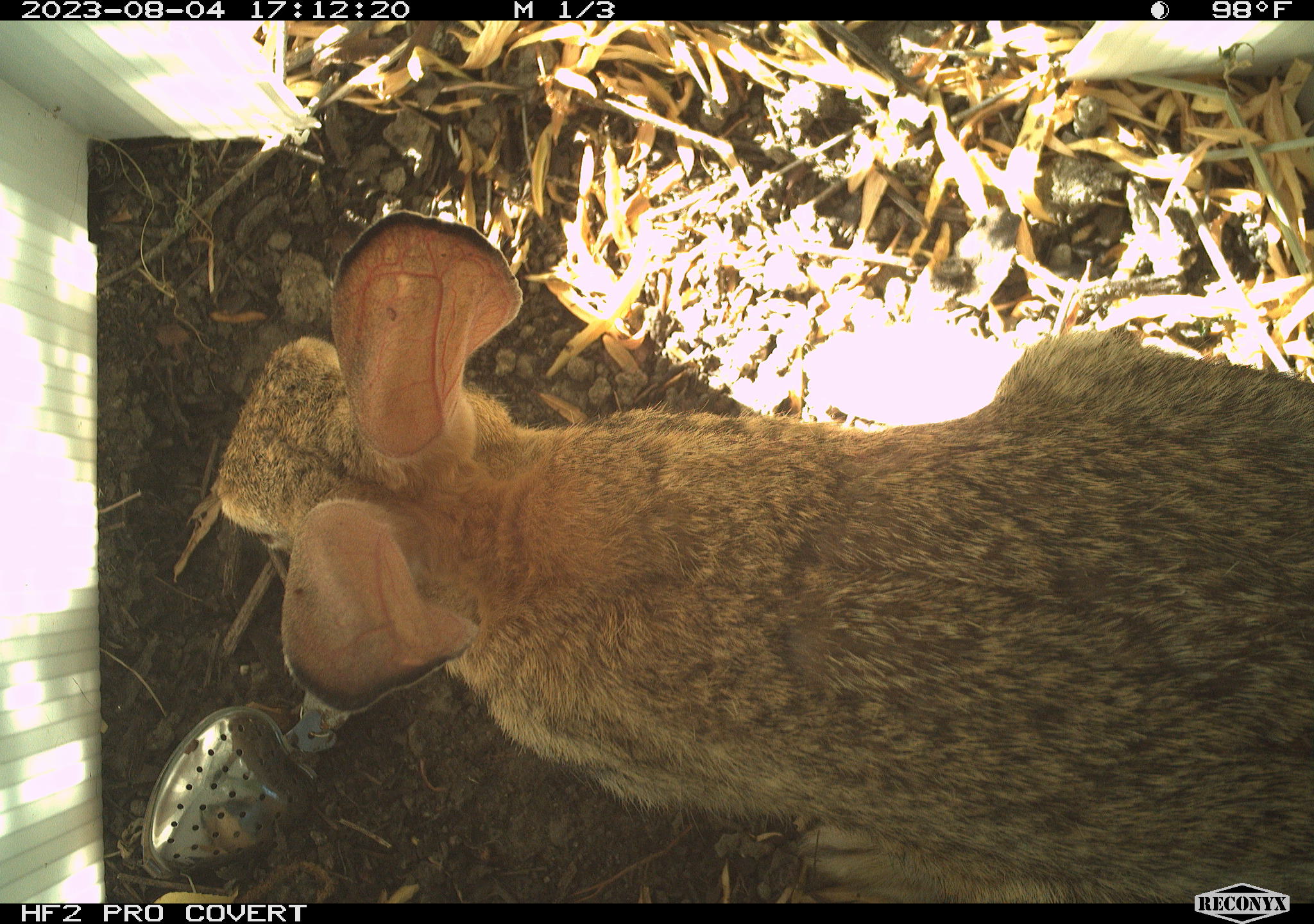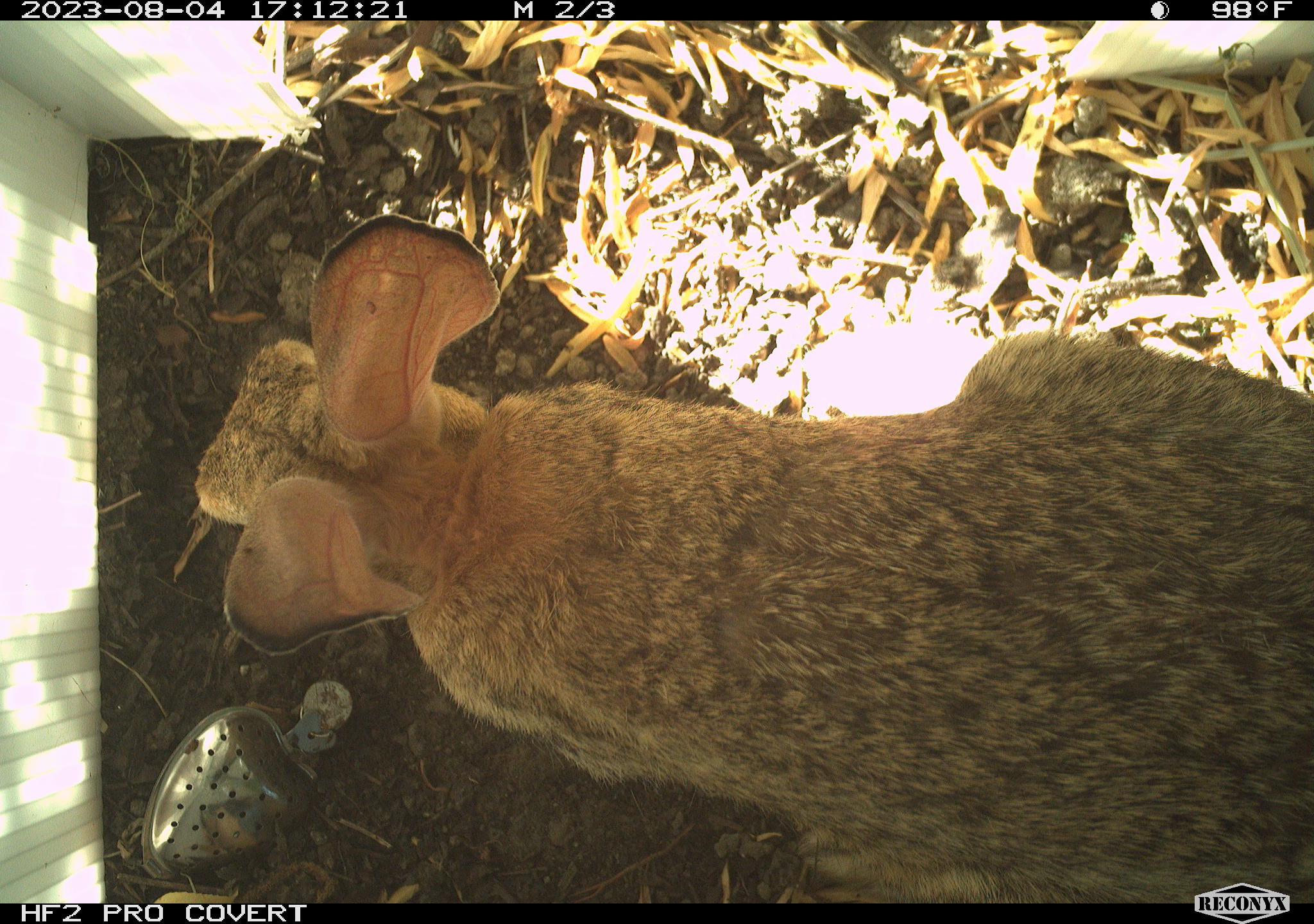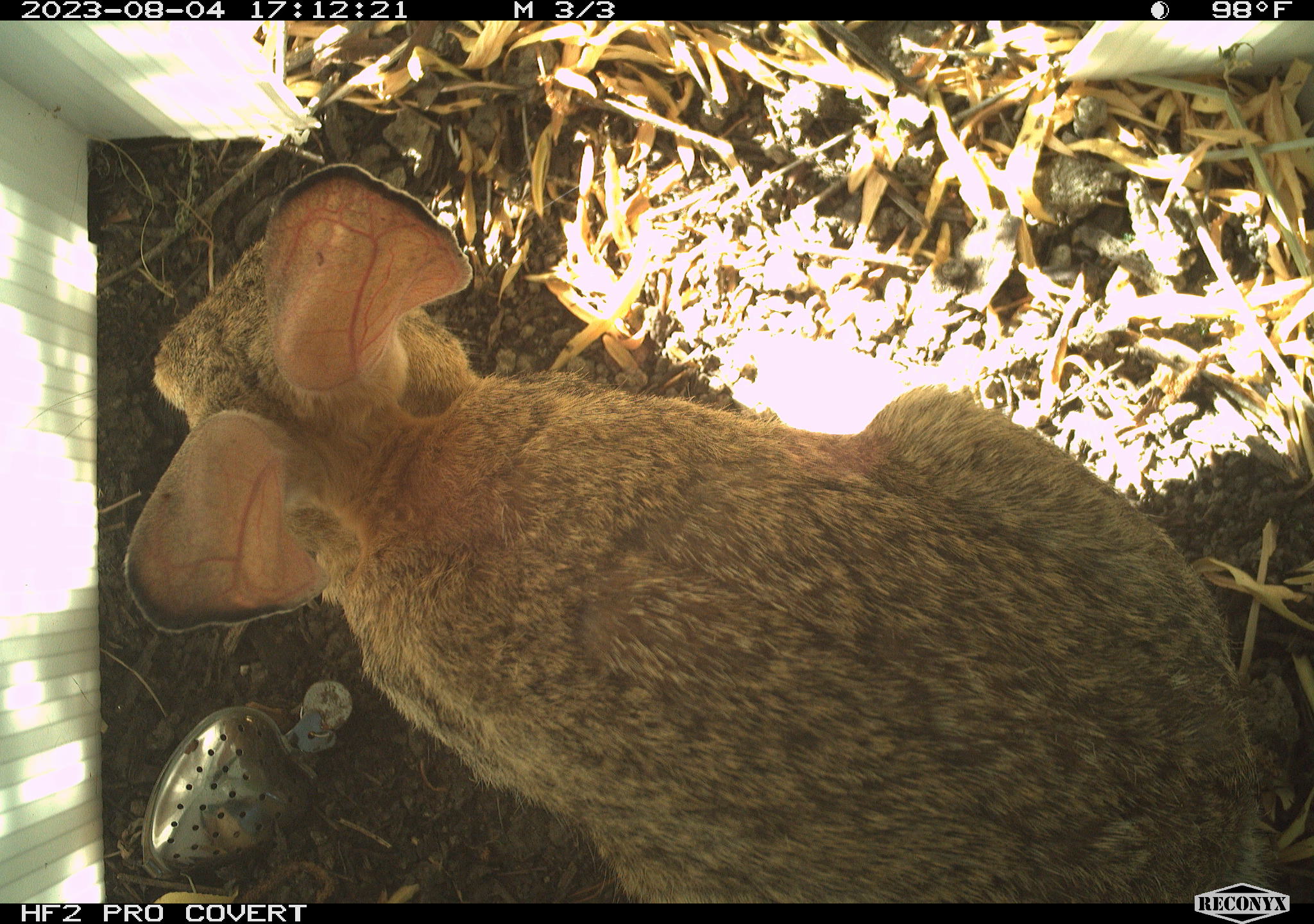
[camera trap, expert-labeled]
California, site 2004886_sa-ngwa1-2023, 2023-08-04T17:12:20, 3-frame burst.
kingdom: Animalia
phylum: Chordata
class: Mammalia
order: Lagomorpha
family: Leporidae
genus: Sylvilagus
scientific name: Sylvilagus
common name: cottontail rabbits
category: sylvilagus species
Sylvilagus species (cottontail rabbits) (Sylvilagus).